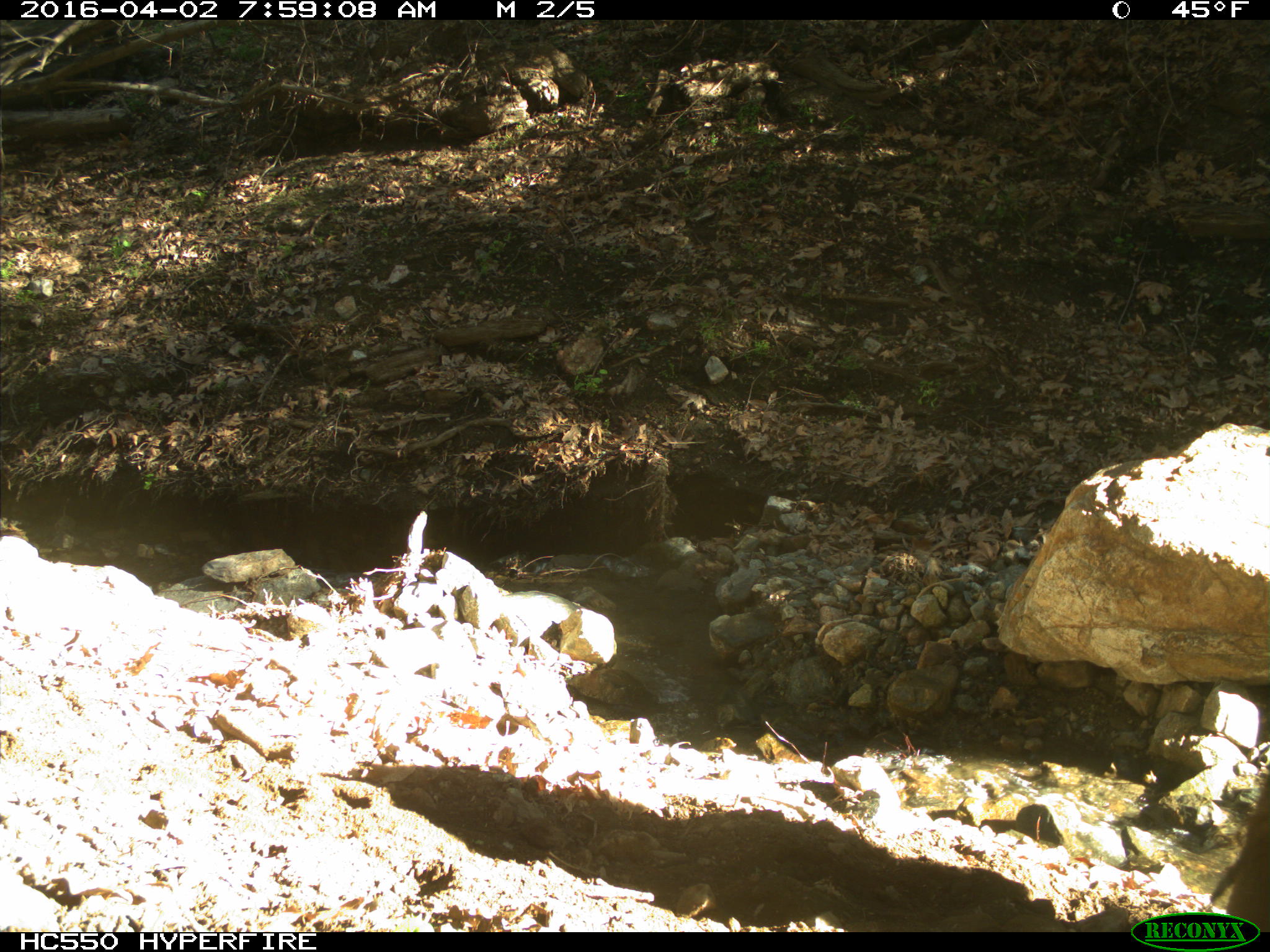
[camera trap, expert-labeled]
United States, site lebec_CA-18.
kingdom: Animalia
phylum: Chordata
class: Mammalia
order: Artiodactyla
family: Bovidae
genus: Bos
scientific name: Bos taurus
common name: domestic cow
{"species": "Bos taurus (domestic cow)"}